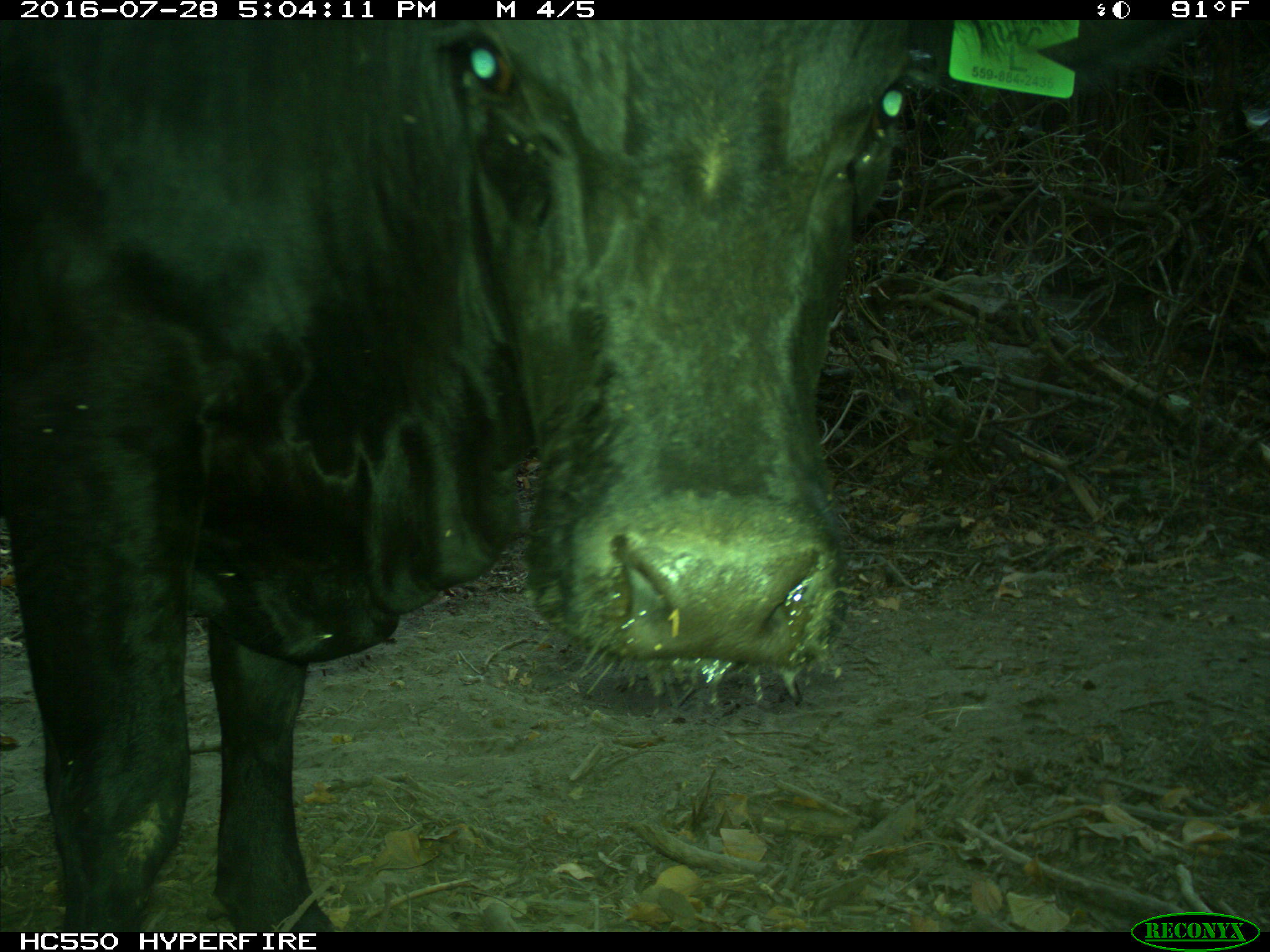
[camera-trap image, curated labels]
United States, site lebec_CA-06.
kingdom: Animalia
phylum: Chordata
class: Mammalia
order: Artiodactyla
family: Bovidae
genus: Bos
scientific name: Bos taurus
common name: domestic cow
Bos taurus (domestic cow).